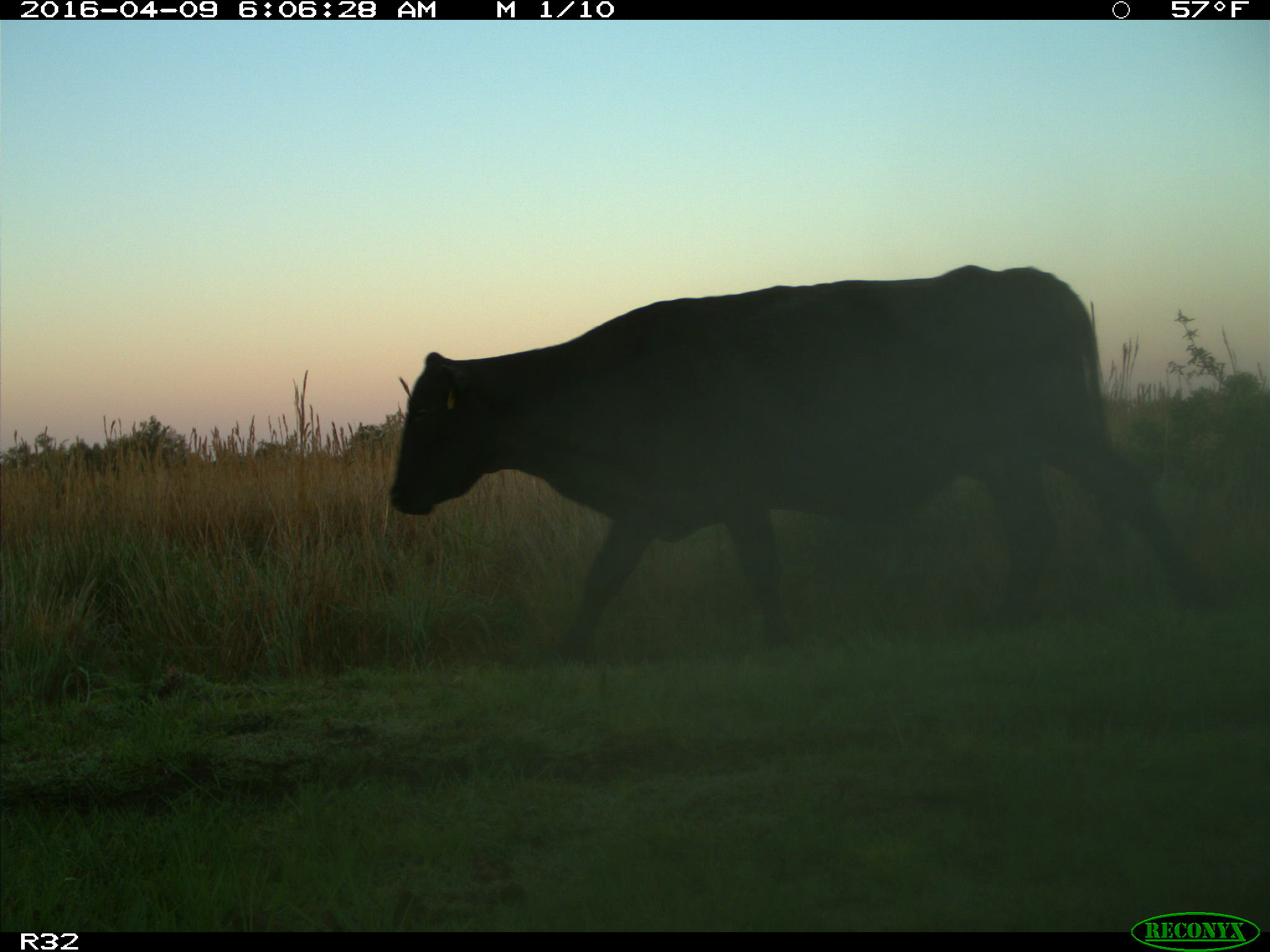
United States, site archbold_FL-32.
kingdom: Animalia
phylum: Chordata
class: Mammalia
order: Artiodactyla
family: Bovidae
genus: Bos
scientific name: Bos taurus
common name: domestic cow